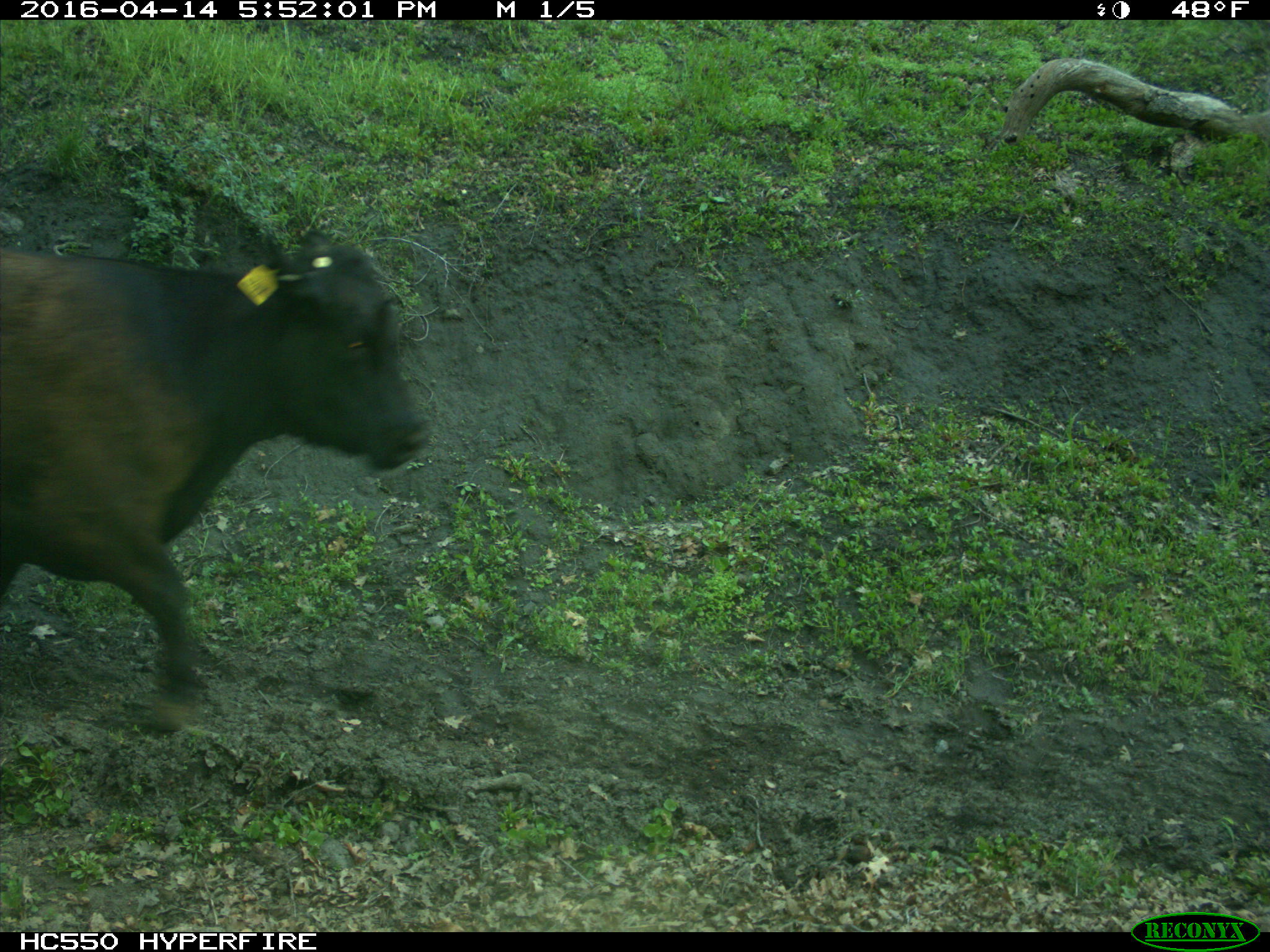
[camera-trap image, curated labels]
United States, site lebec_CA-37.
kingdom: Animalia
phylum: Chordata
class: Mammalia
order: Artiodactyla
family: Bovidae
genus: Bos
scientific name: Bos taurus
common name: domestic cow